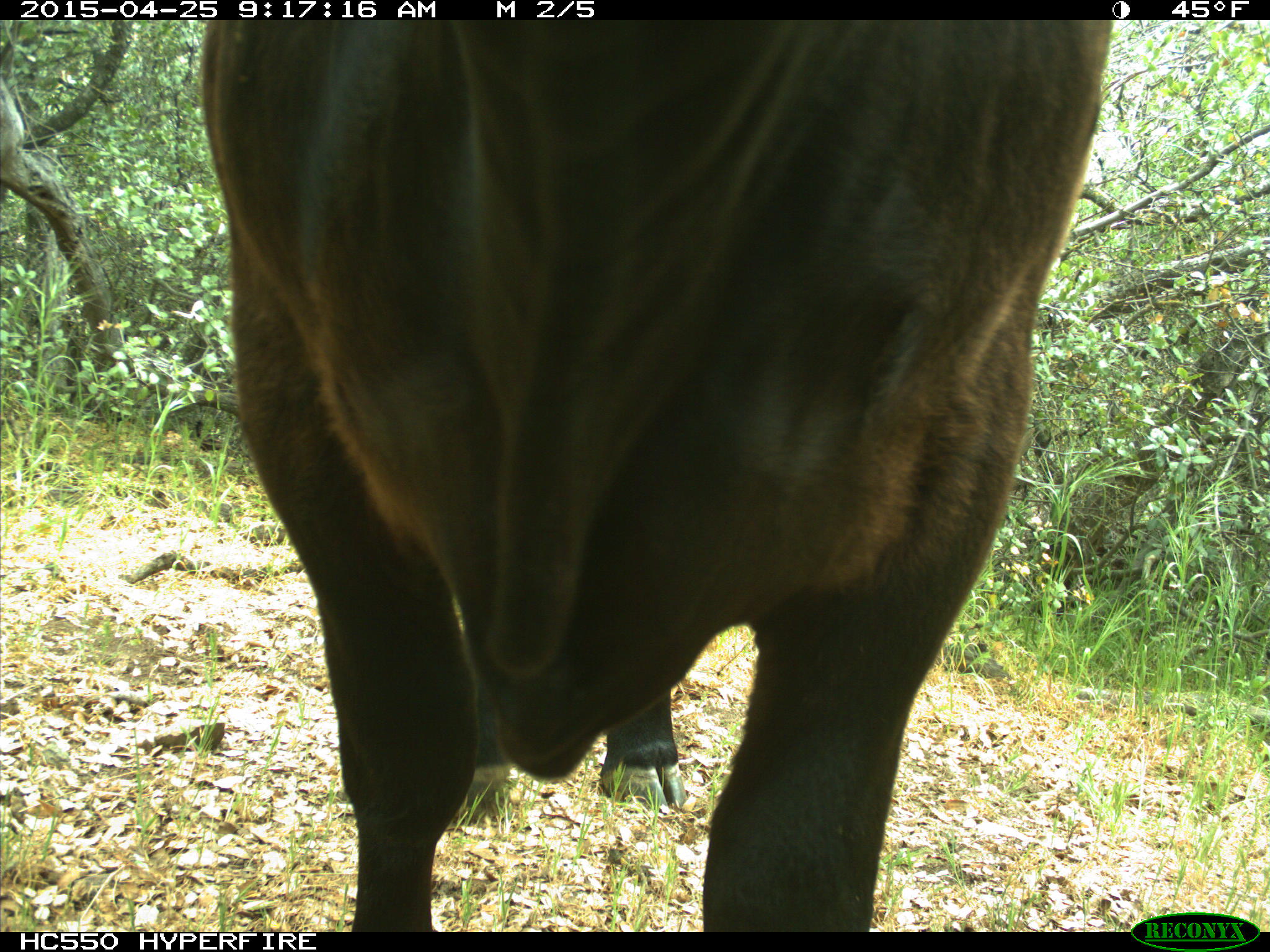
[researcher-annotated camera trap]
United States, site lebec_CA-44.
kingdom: Animalia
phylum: Chordata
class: Mammalia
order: Artiodactyla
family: Suidae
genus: Sus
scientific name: Sus scrofa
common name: wild boar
Sus scrofa (wild boar).